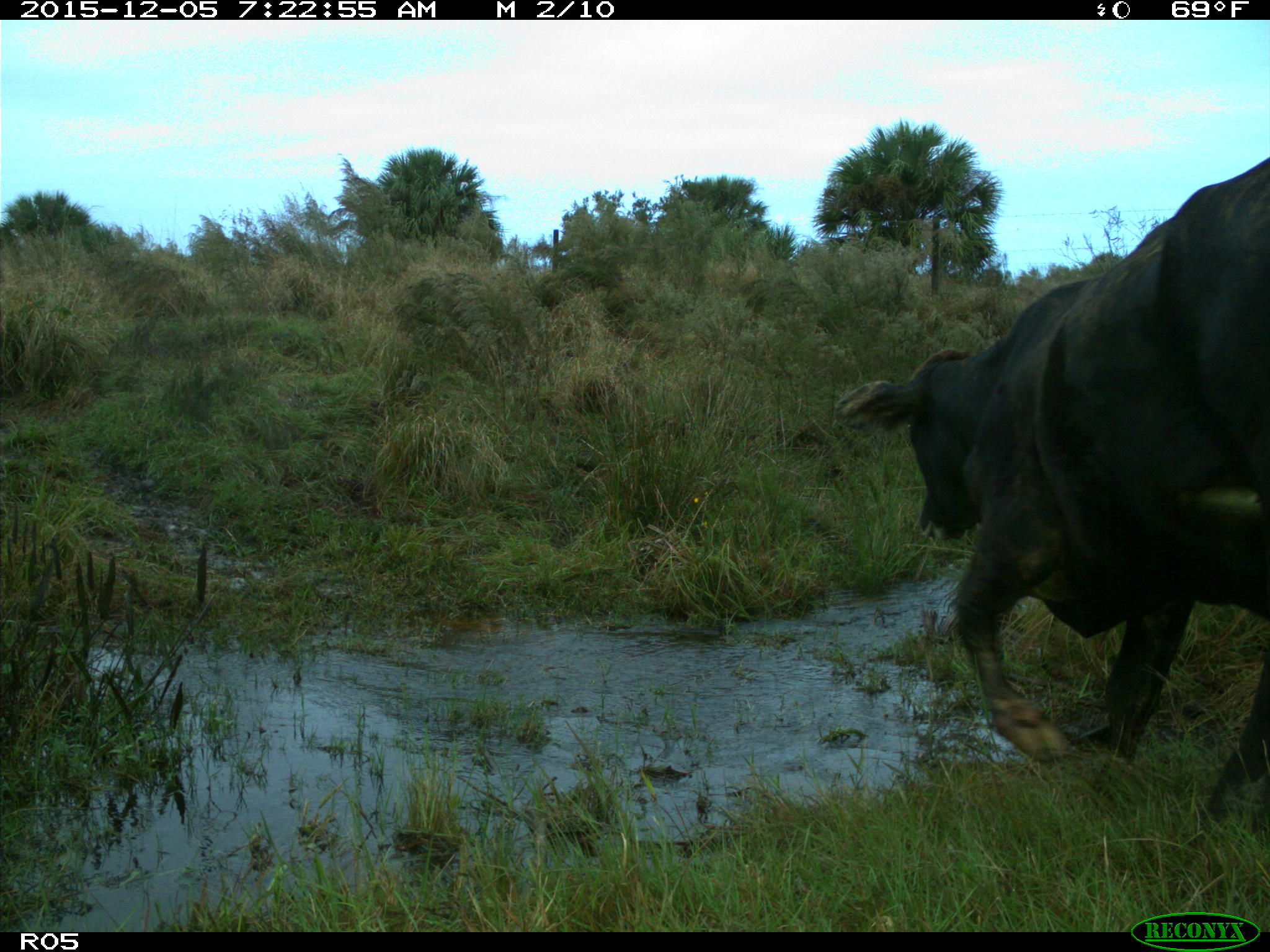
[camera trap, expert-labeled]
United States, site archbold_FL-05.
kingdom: Animalia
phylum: Chordata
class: Mammalia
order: Artiodactyla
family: Bovidae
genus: Bos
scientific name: Bos taurus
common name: domestic cow